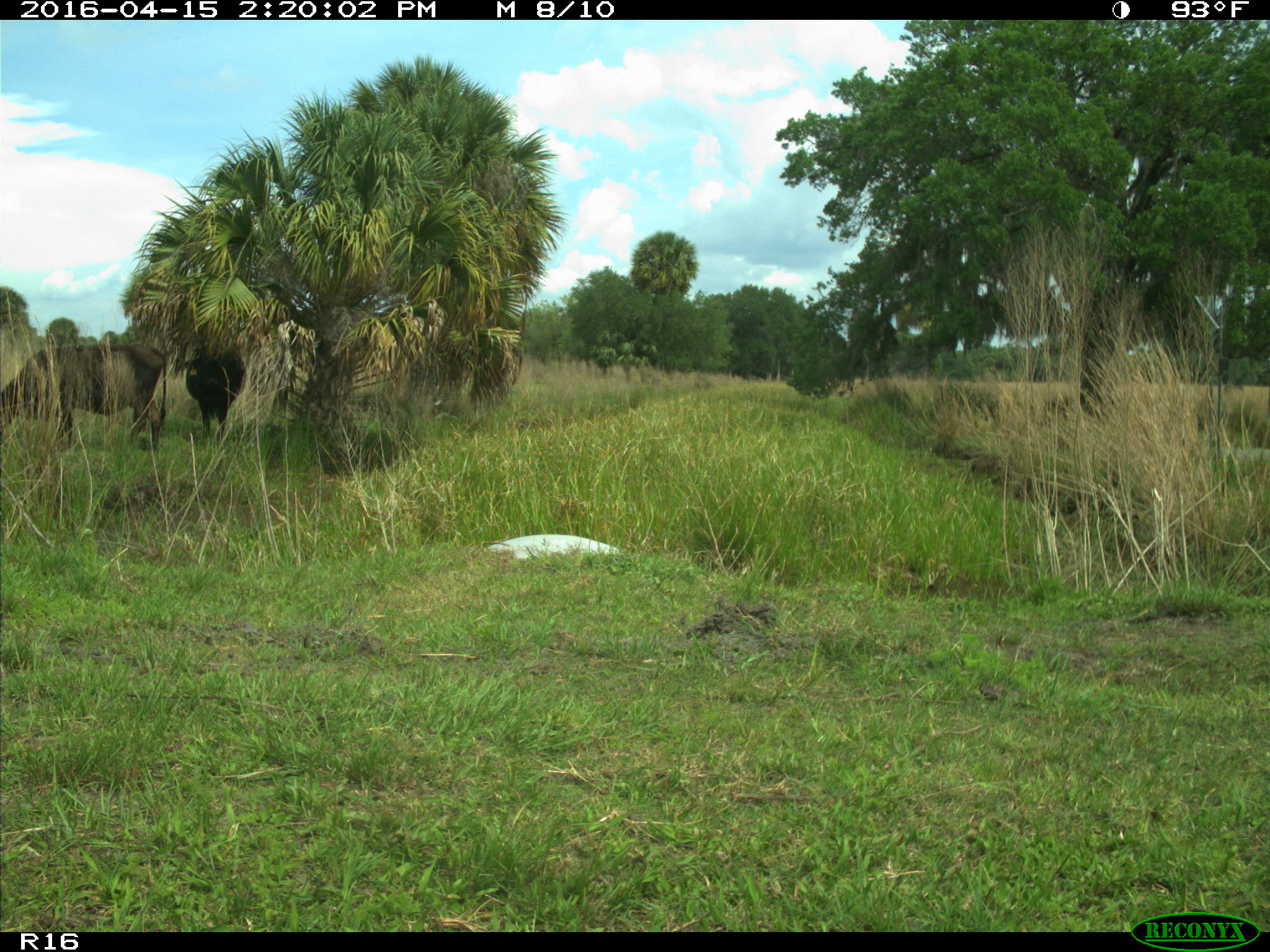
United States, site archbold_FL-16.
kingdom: Animalia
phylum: Chordata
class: Mammalia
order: Artiodactyla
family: Bovidae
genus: Bos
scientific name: Bos taurus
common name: domestic cow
Bos taurus (domestic cow).